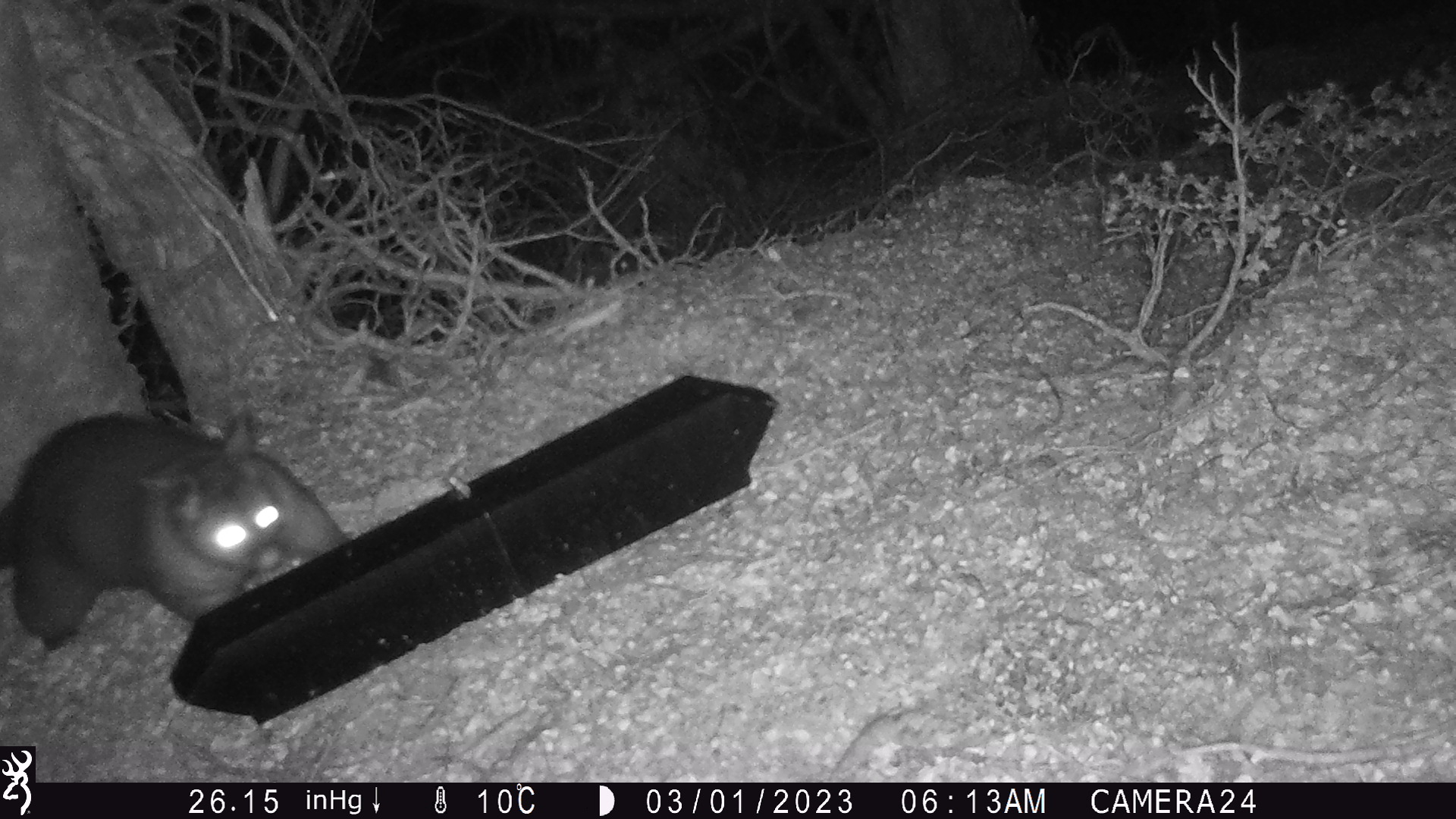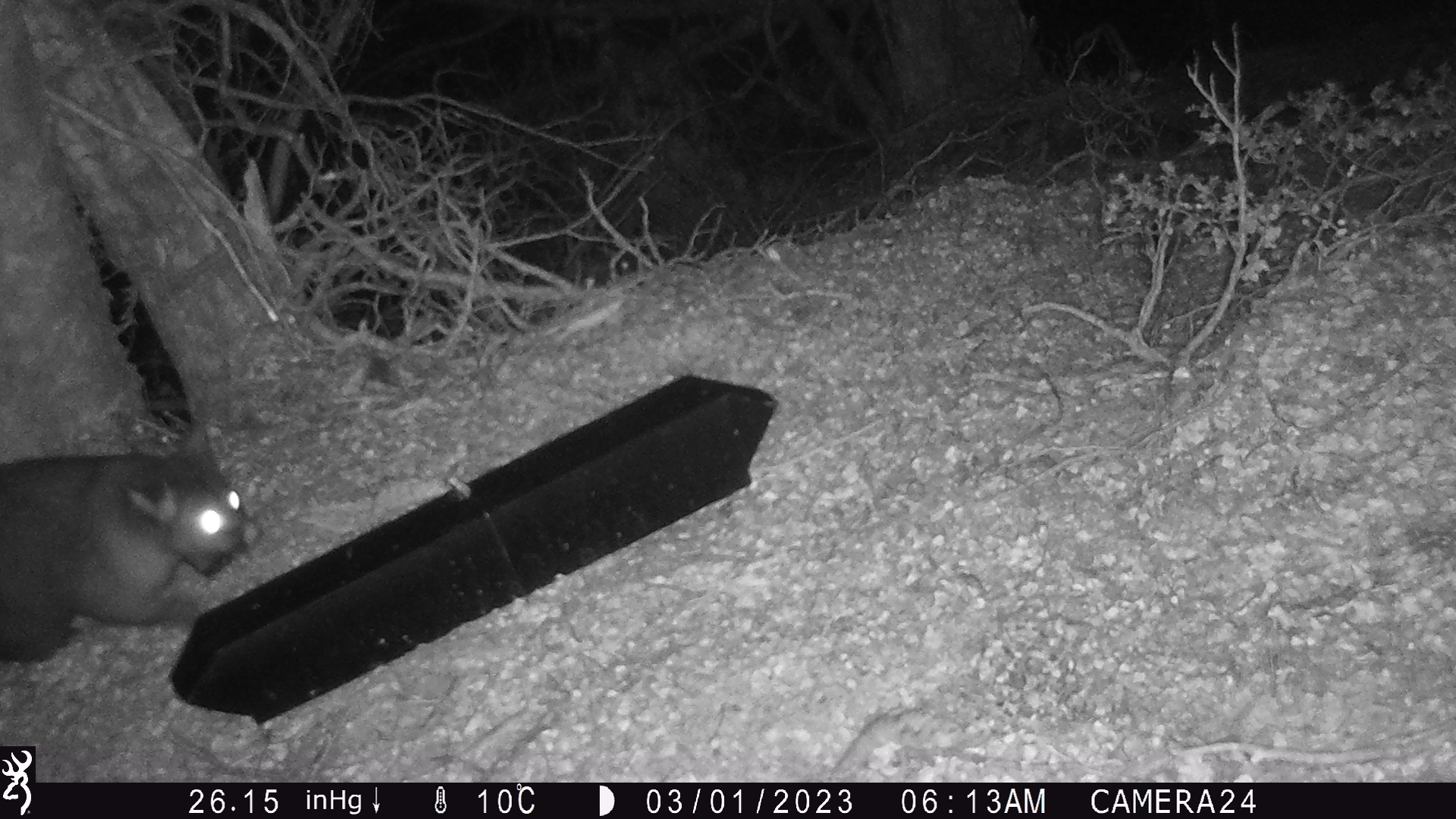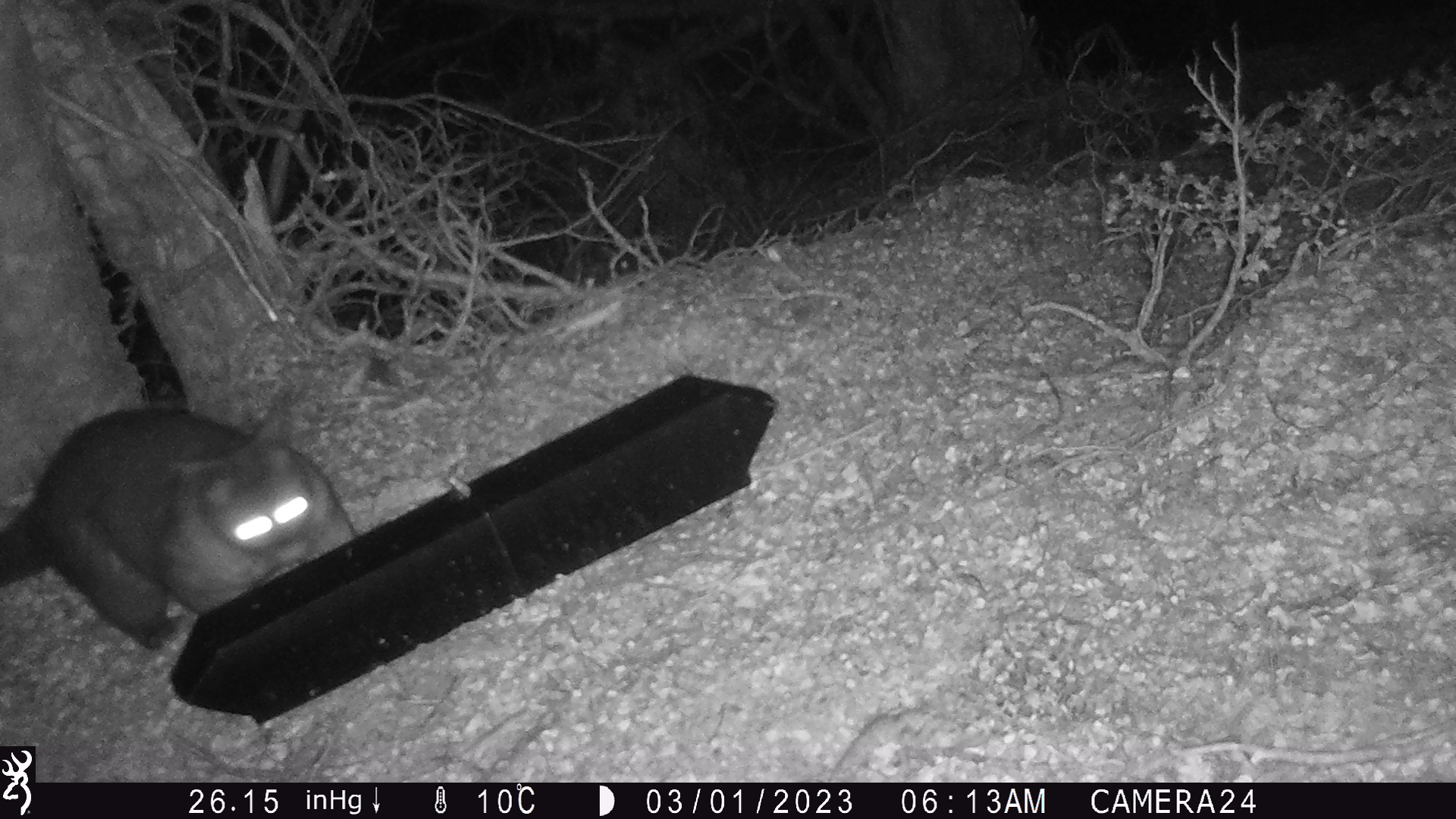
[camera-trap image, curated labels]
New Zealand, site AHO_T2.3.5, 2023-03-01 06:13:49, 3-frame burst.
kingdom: Animalia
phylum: Chordata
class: Mammalia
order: Carnivora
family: Mustelidae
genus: Mustela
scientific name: Mustela erminea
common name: stoat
Stoat (Mustela erminea).